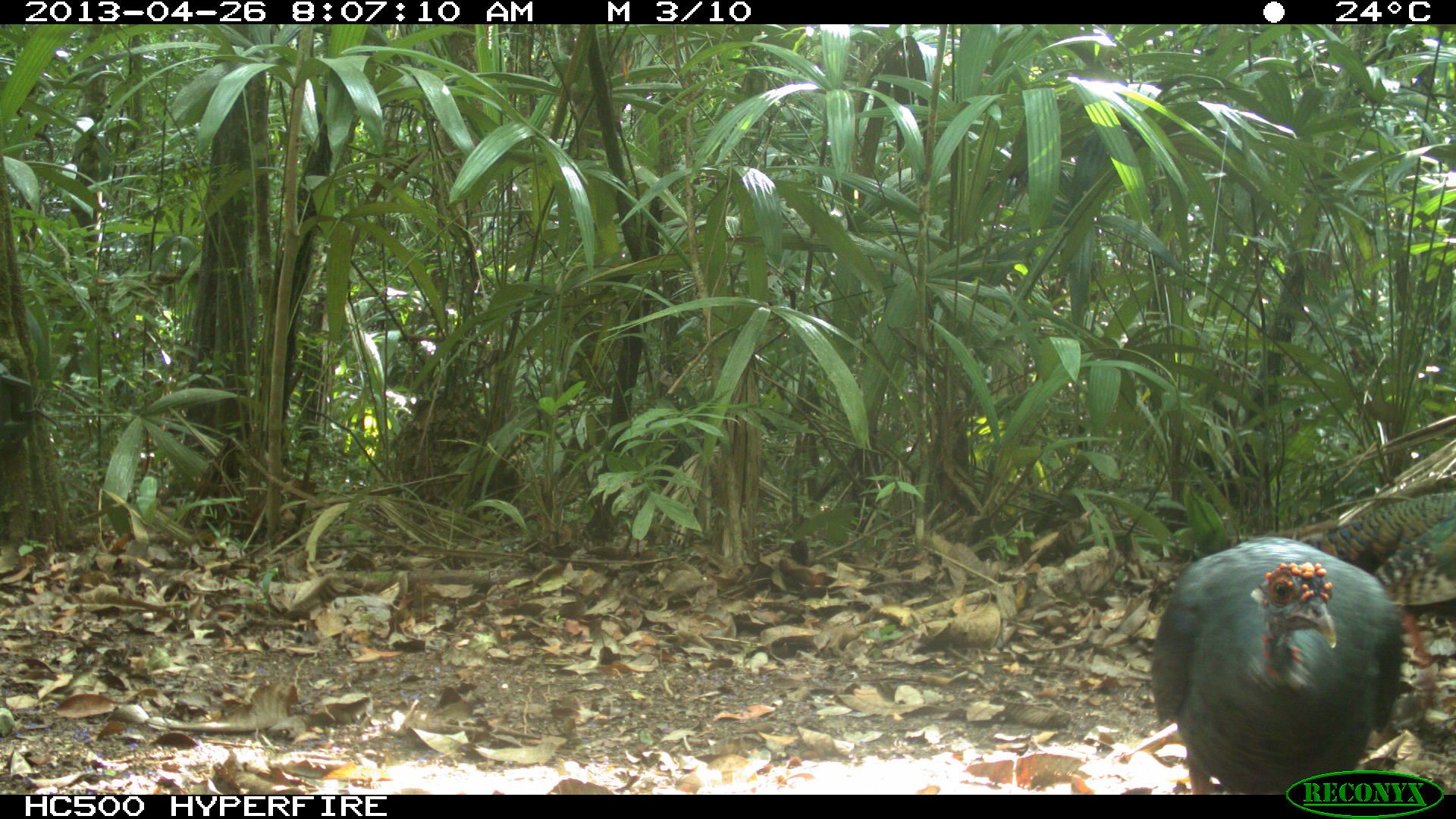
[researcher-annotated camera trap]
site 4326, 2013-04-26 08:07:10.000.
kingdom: Animalia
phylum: Chordata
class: Aves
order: Galliformes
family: Phasianidae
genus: Meleagris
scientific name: Meleagris ocellata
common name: ocellated turkey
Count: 4.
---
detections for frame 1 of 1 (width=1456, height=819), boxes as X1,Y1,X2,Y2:
meleagris ocellata: 1149,537,1405,795; 1261,491,1456,661